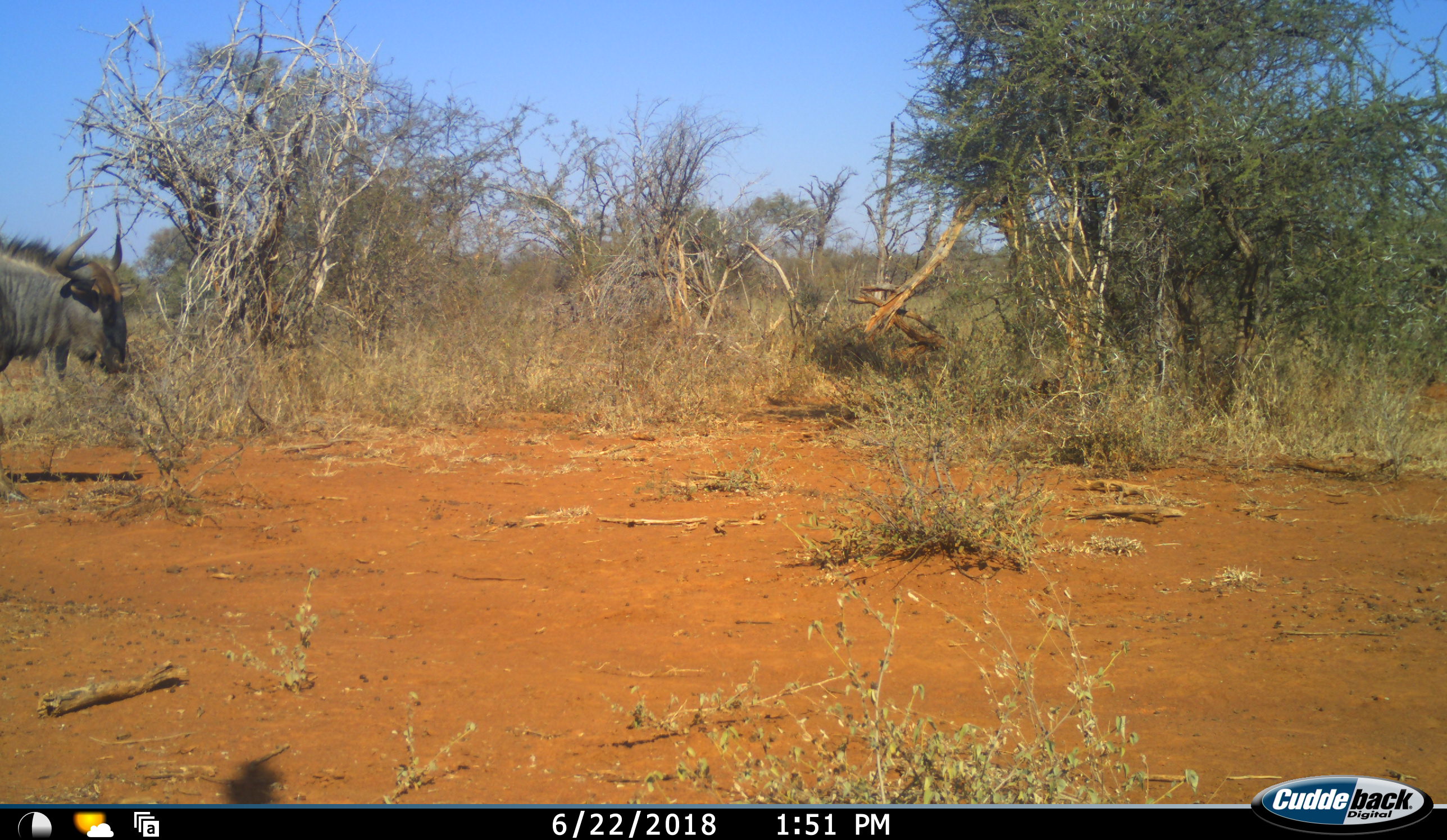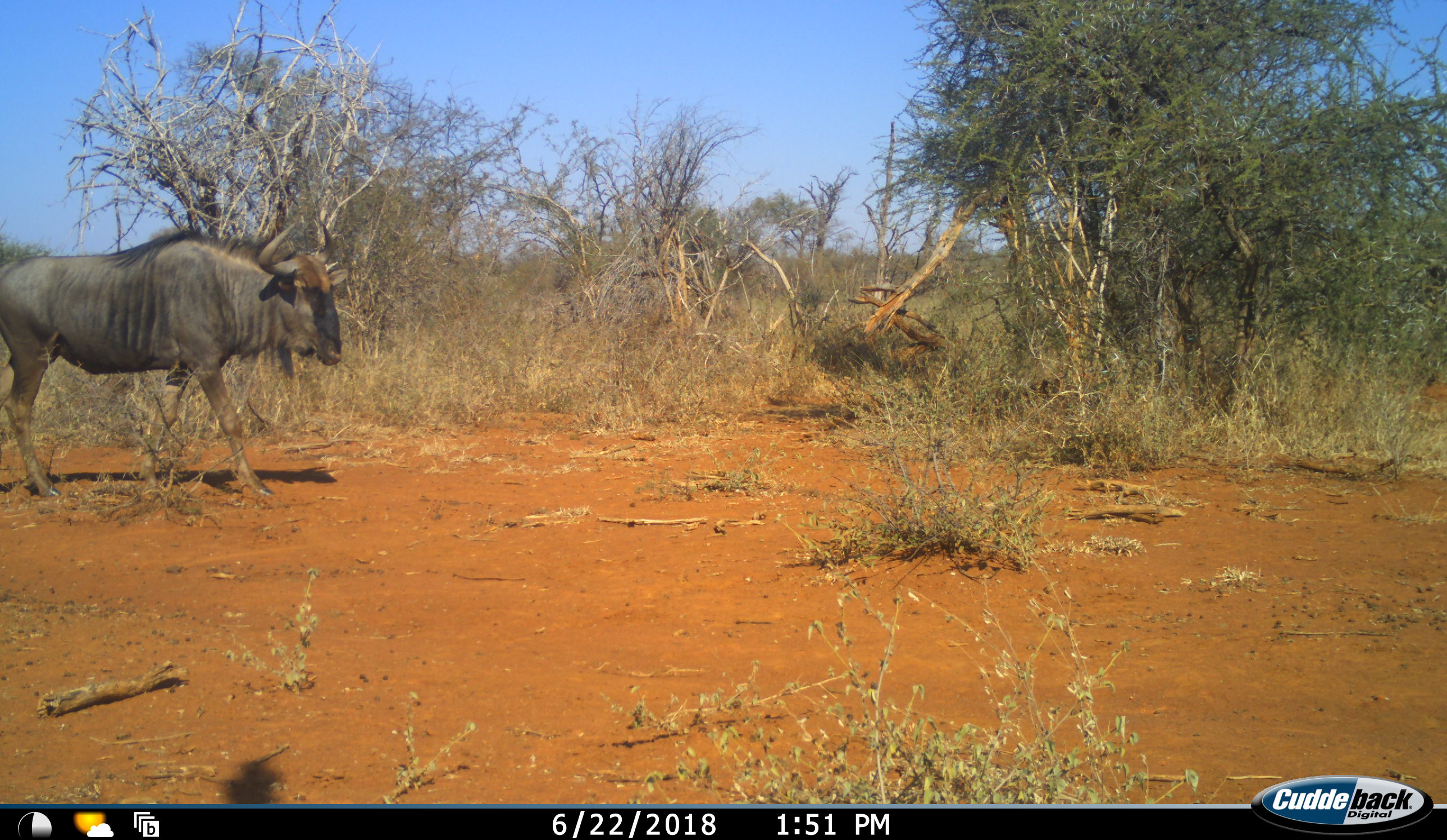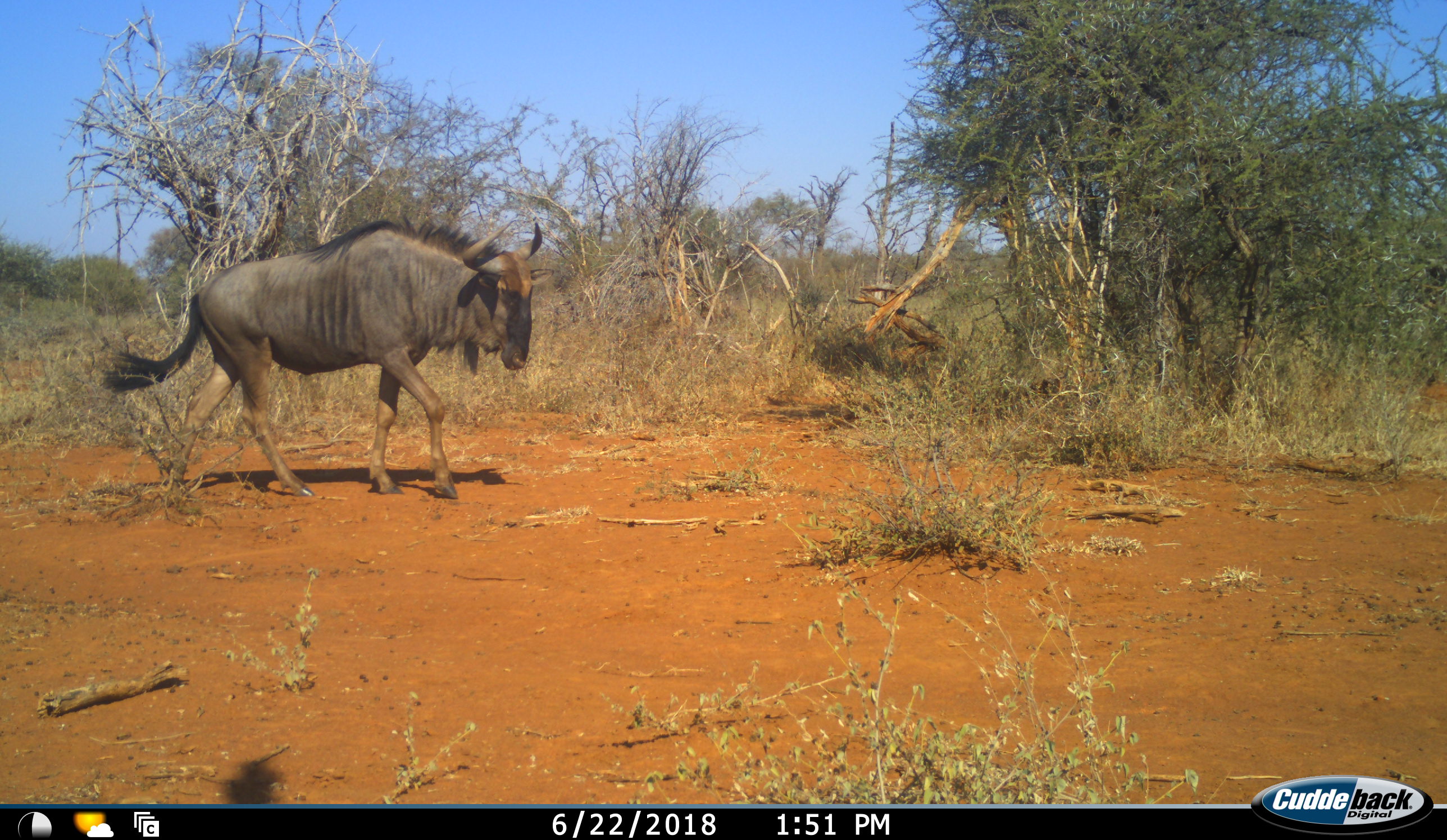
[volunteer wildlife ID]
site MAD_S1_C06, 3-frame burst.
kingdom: Animalia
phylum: Chordata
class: Mammalia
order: Artiodactyla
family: Bovidae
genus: Connochaetes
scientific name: Connochaetes taurinus taurinus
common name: blue wildebeest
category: wildebeestblue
Wildebeestblue (blue wildebeest) (Connochaetes taurinus taurinus), count 1. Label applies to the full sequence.